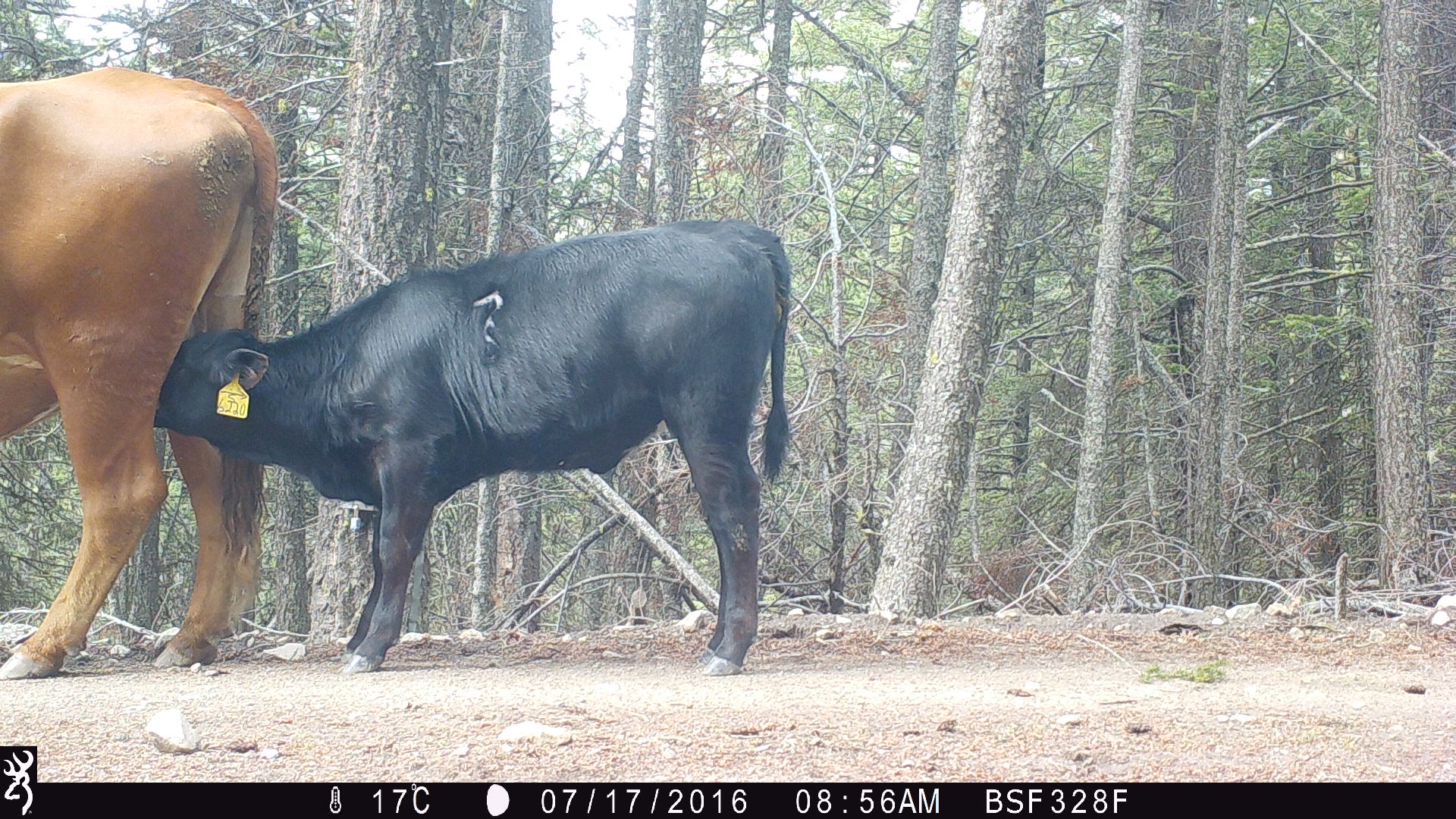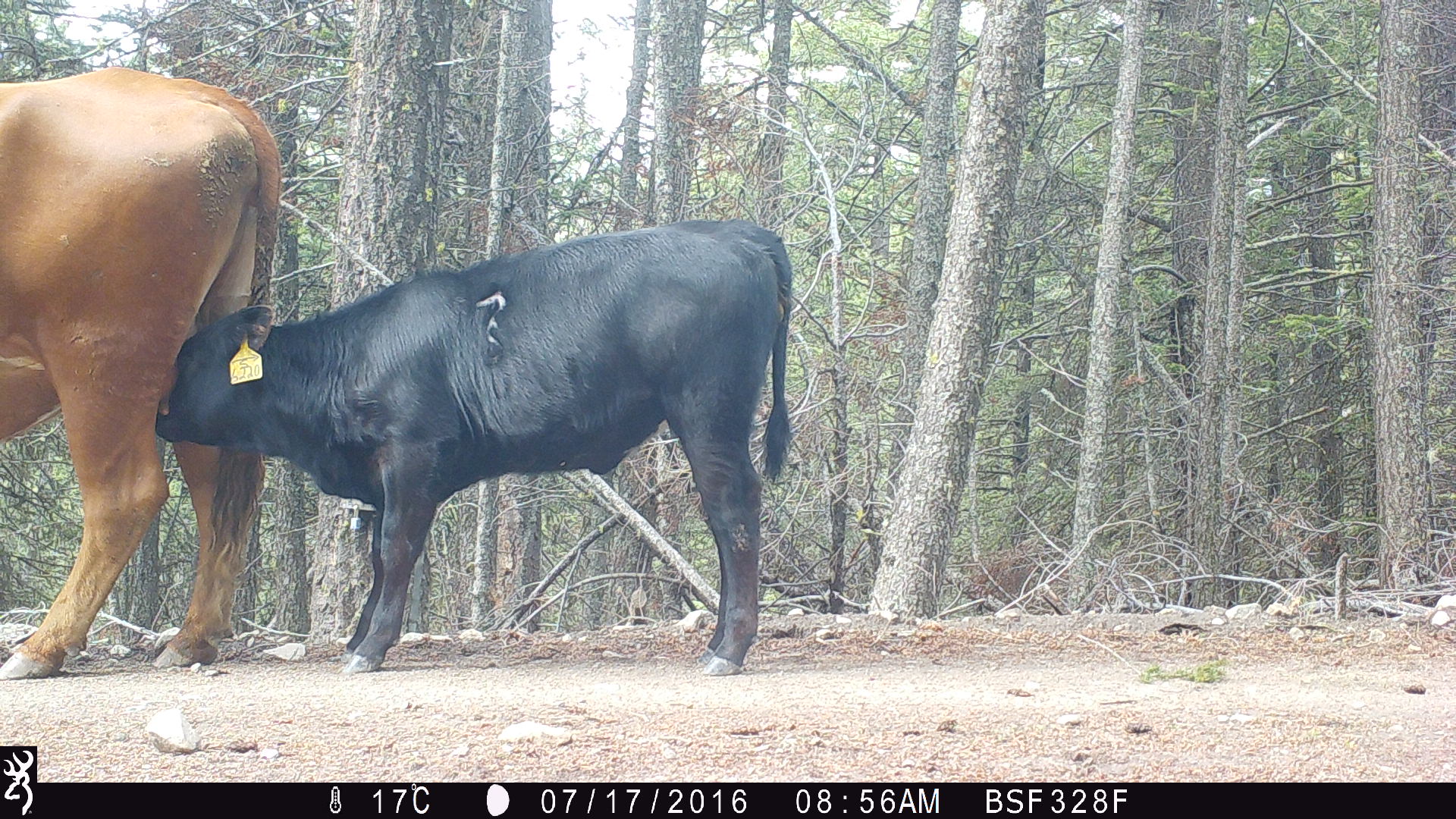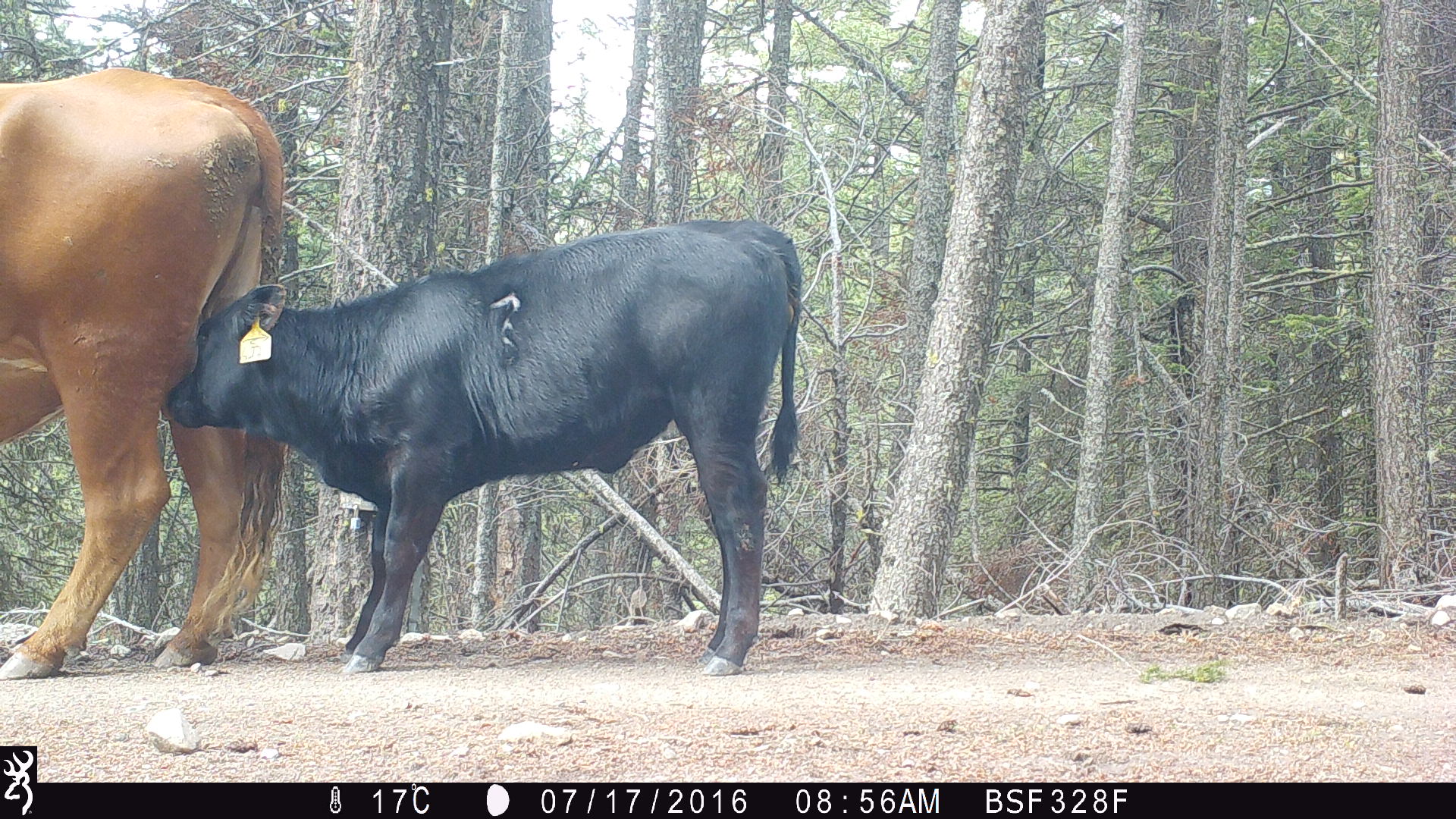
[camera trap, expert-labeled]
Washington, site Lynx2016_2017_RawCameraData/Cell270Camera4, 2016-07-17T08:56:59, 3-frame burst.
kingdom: Animalia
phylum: Chordata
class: Mammalia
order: Artiodactyla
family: Bovidae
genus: Bos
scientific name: Bos taurus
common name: domestic cattle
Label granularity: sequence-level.